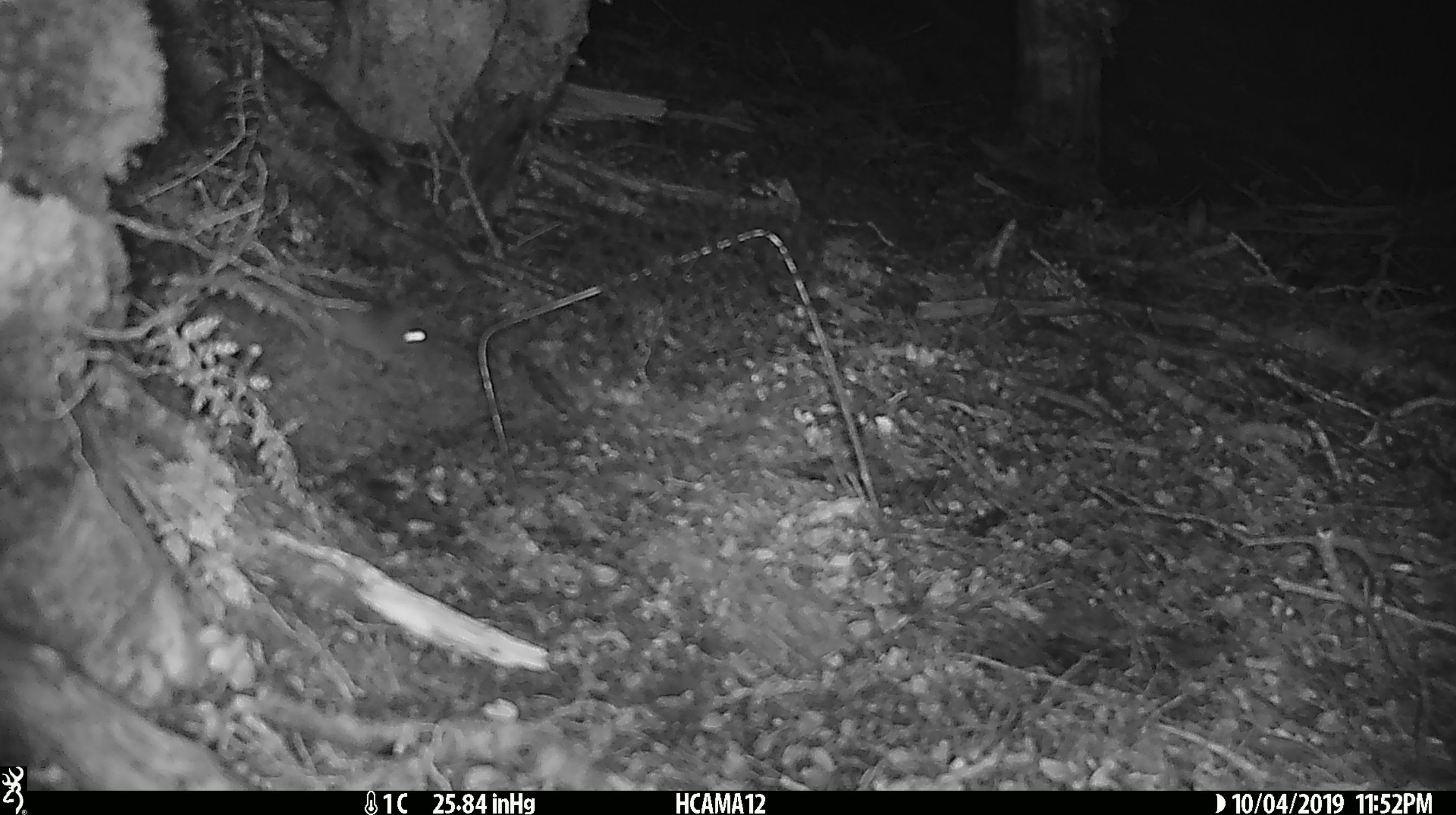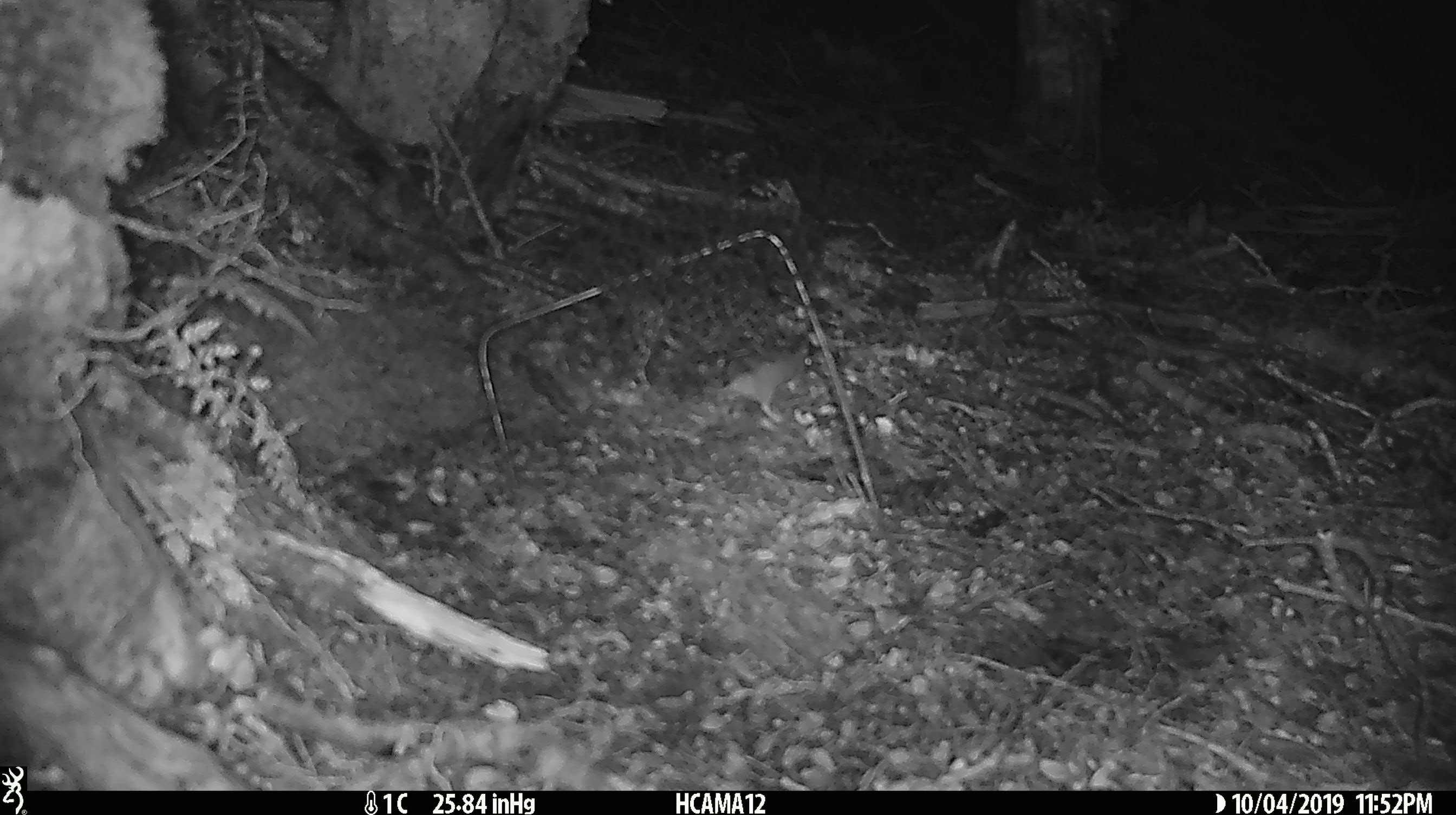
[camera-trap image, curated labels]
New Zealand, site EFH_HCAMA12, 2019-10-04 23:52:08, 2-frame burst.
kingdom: Animalia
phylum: Chordata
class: Mammalia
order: Rodentia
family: Muridae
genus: Mus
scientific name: Mus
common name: mouse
Mouse (Mus).